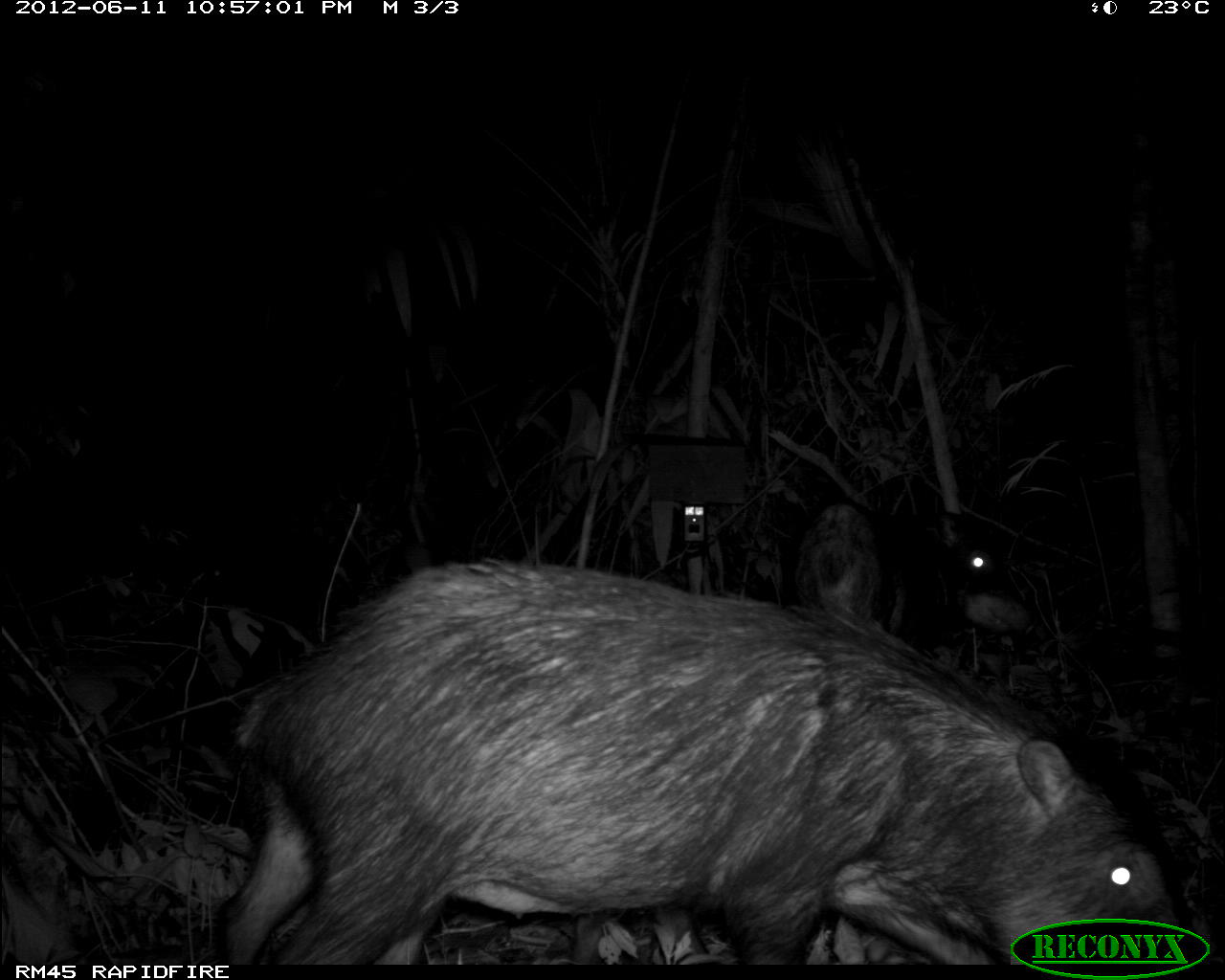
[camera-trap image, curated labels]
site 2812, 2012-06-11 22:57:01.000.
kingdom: Animalia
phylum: Chordata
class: Mammalia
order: Artiodactyla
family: Tayassuidae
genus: Tayassu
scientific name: Tayassu pecari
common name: white-lipped peccary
Tayassu pecari (white-lipped peccary), count 18, age adult.